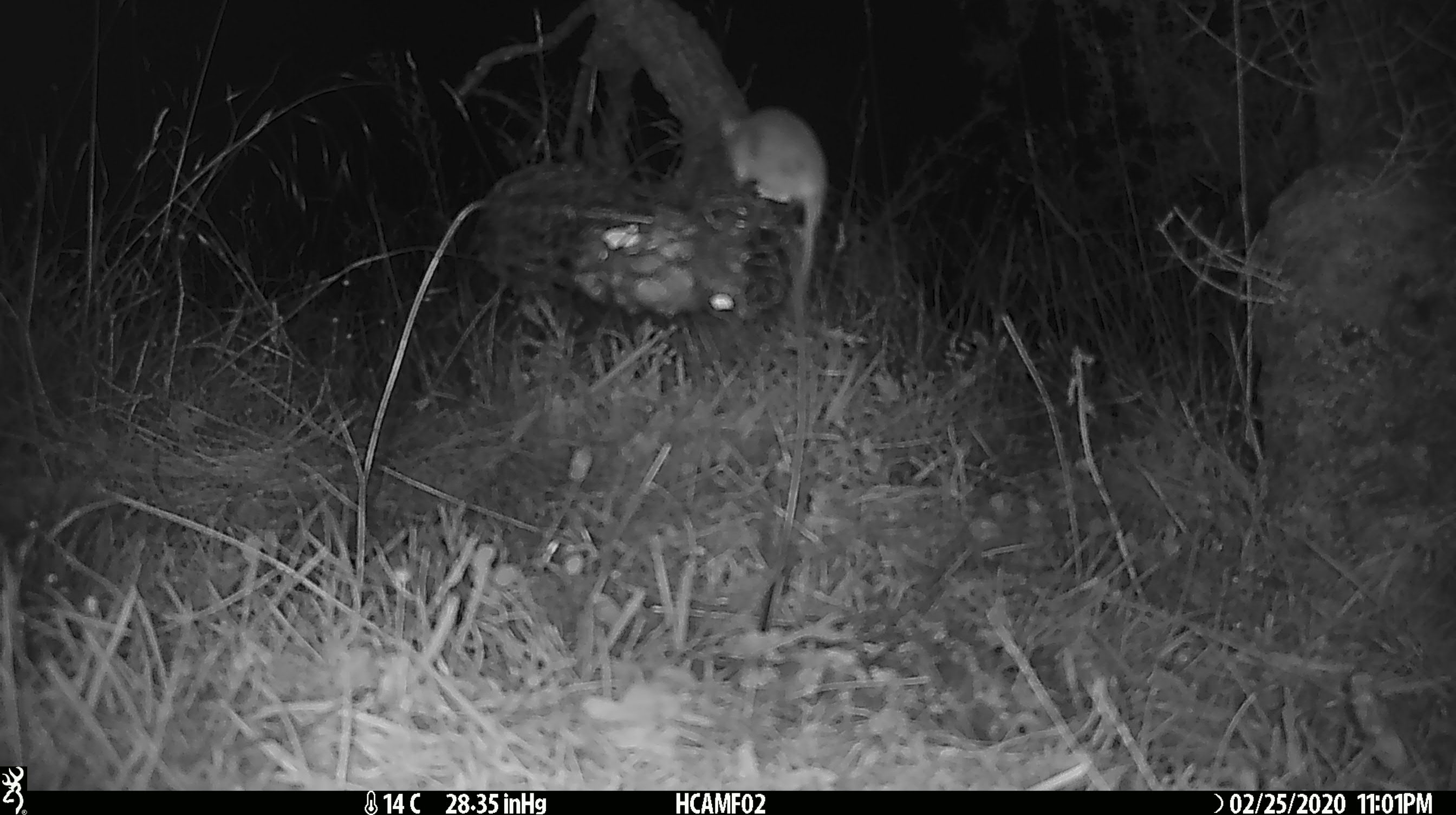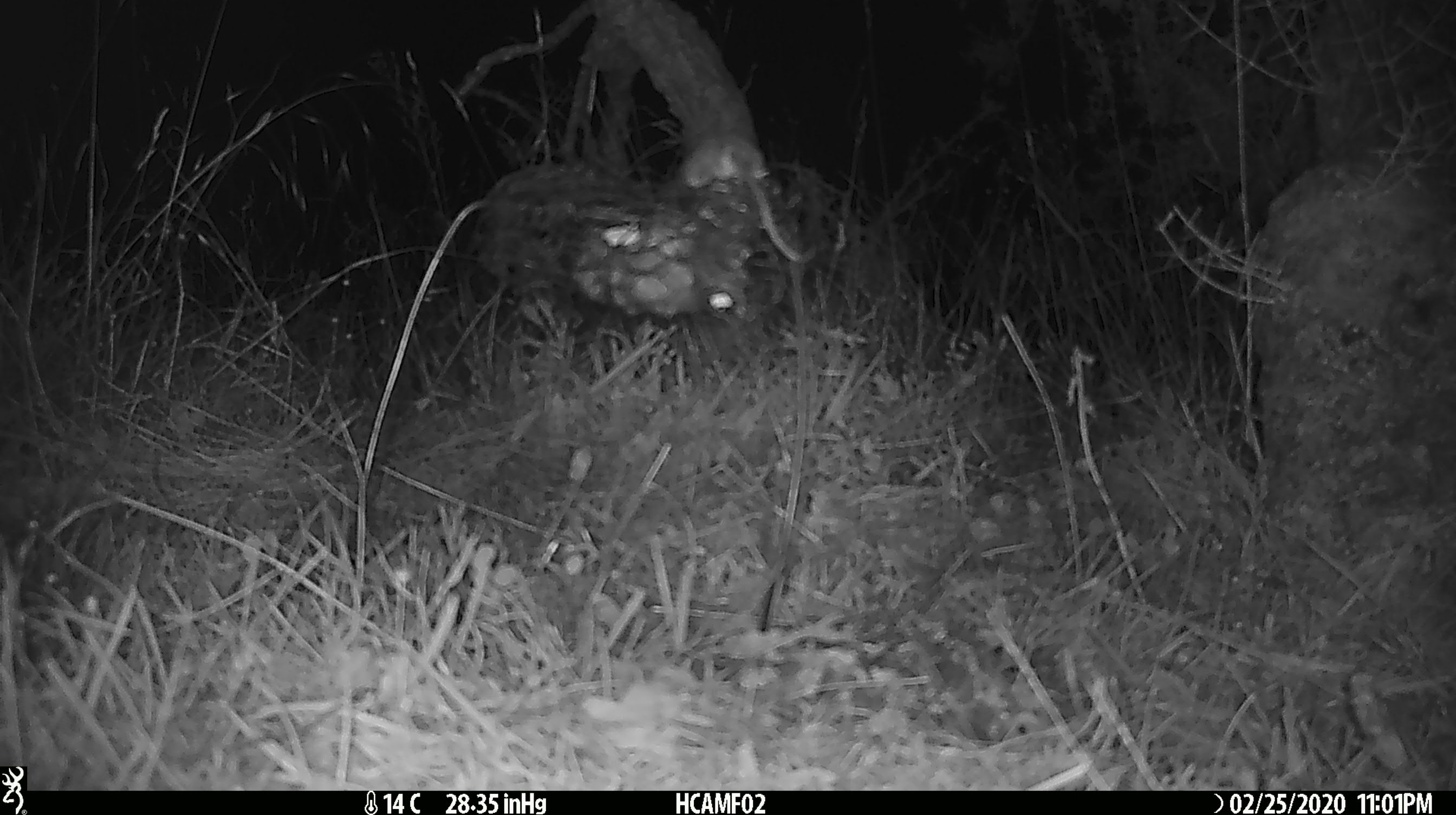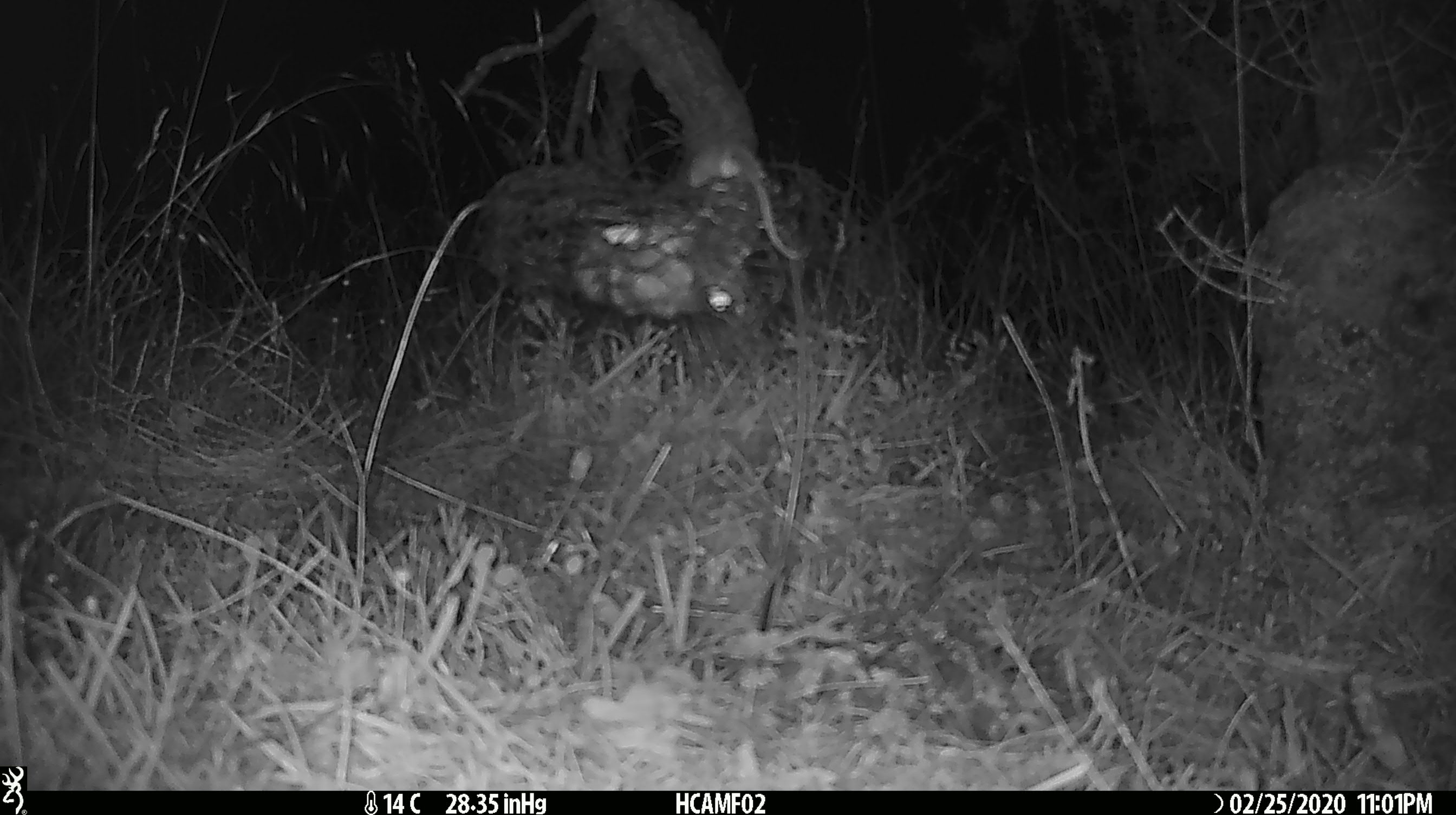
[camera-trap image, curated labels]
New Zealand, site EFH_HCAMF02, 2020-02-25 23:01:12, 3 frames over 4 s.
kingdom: Animalia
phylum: Chordata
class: Mammalia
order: Rodentia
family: Muridae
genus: Mus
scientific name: Mus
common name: mouse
Mouse (Mus).